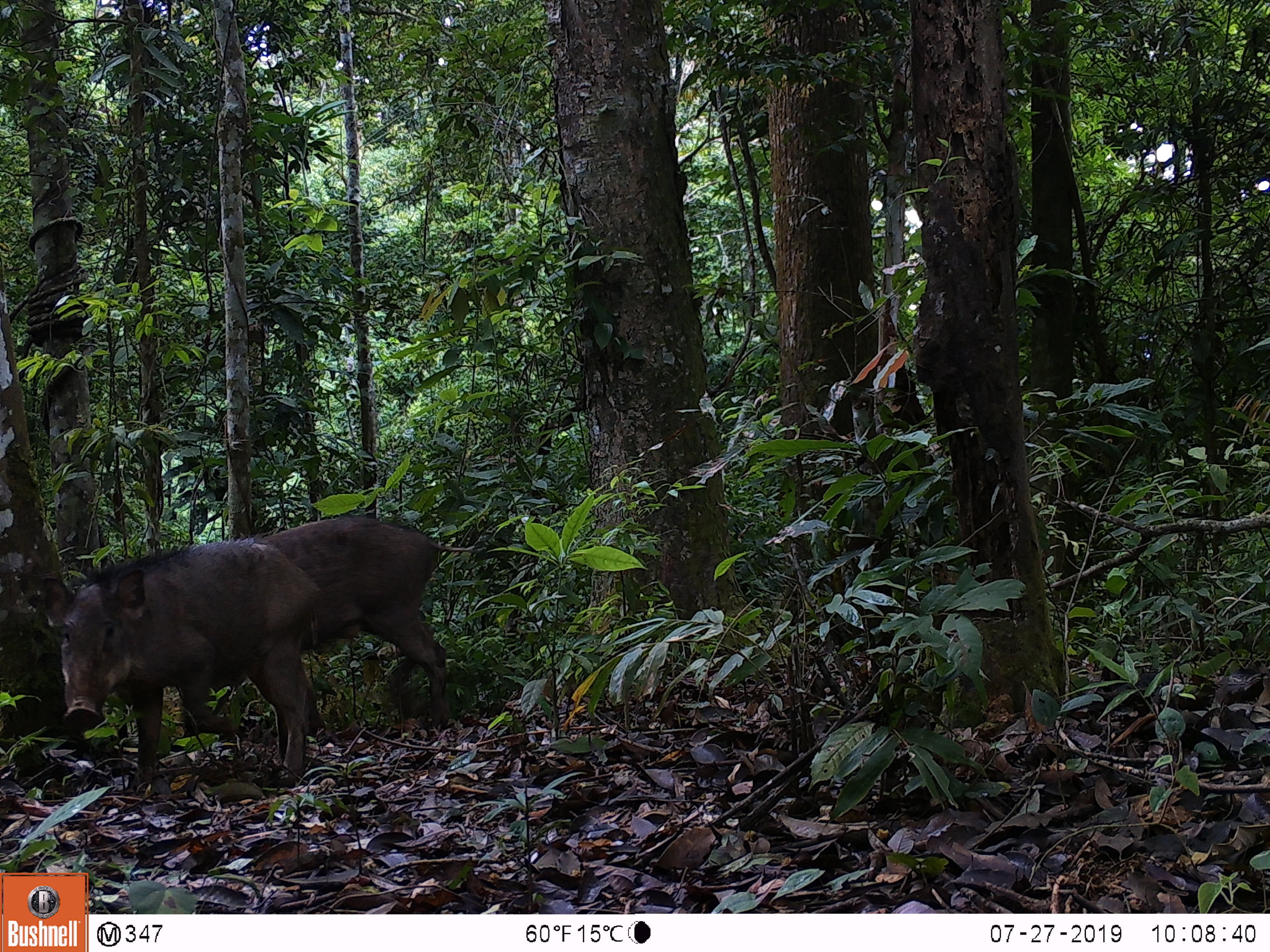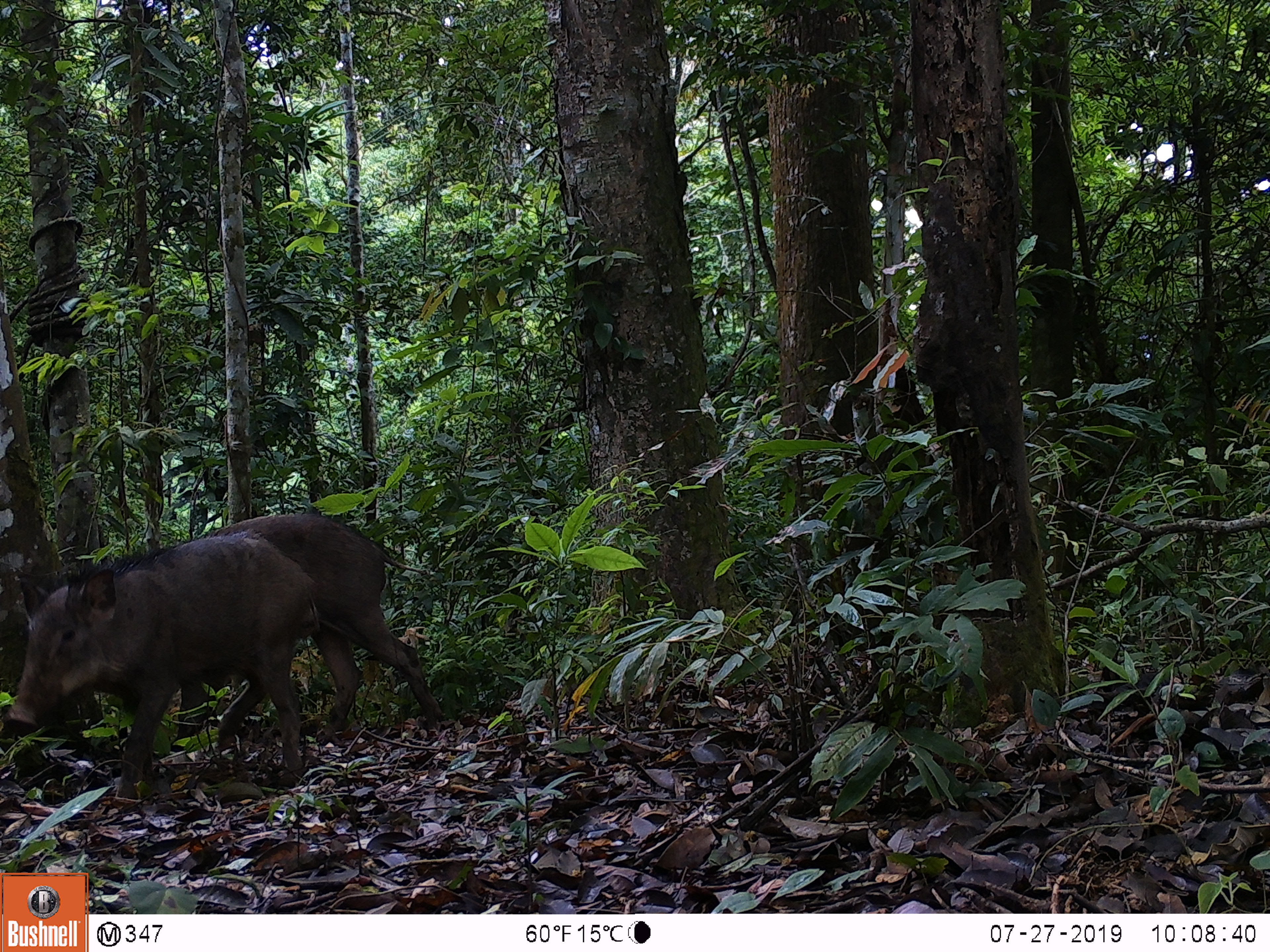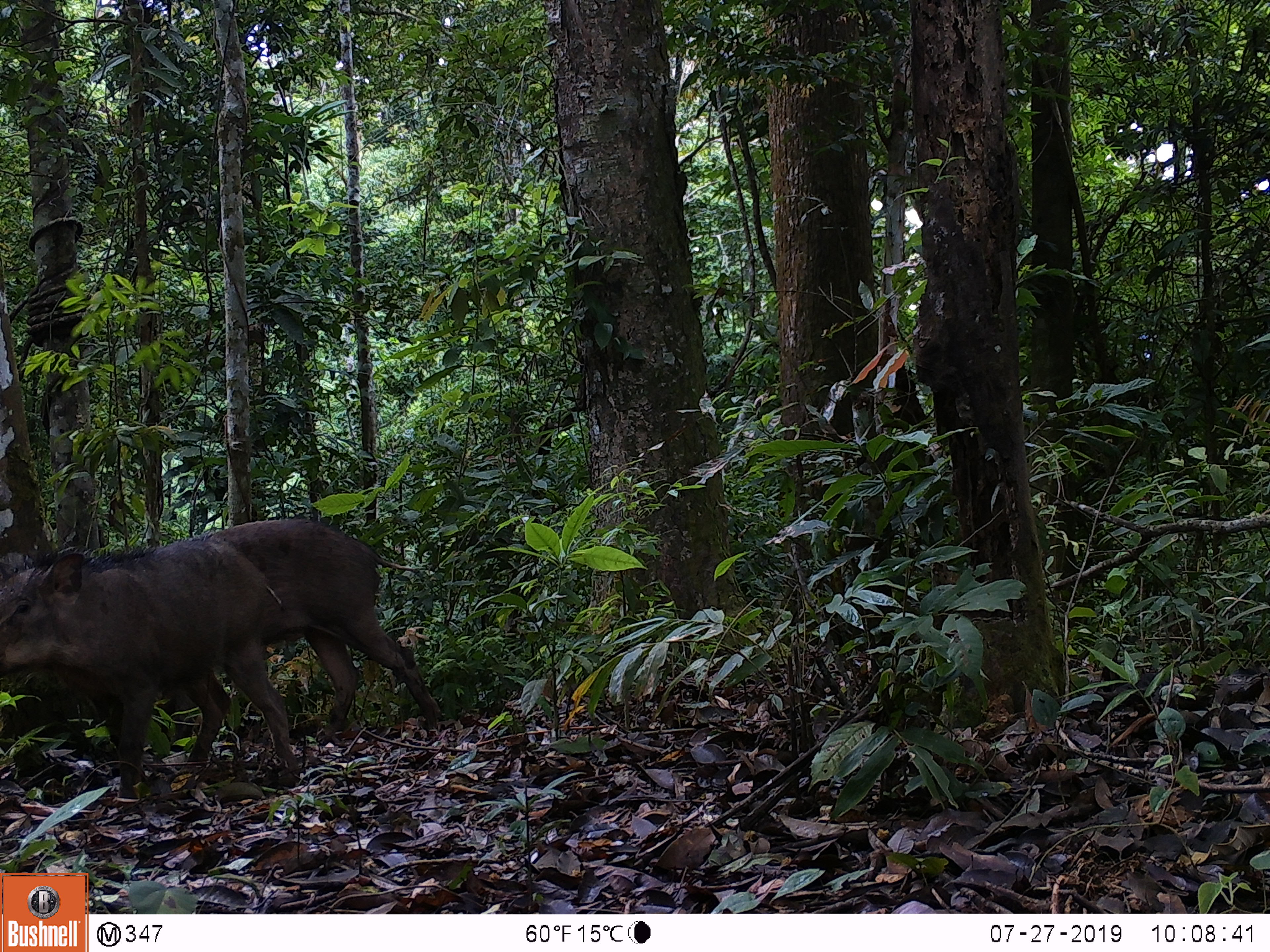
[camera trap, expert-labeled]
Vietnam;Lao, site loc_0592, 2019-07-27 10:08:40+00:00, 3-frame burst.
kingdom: Animalia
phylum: Chordata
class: Mammalia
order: Artiodactyla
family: Suidae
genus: Sus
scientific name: Sus scrofa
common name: eurasian wild pig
Eurasian wild pig (Sus scrofa). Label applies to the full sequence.